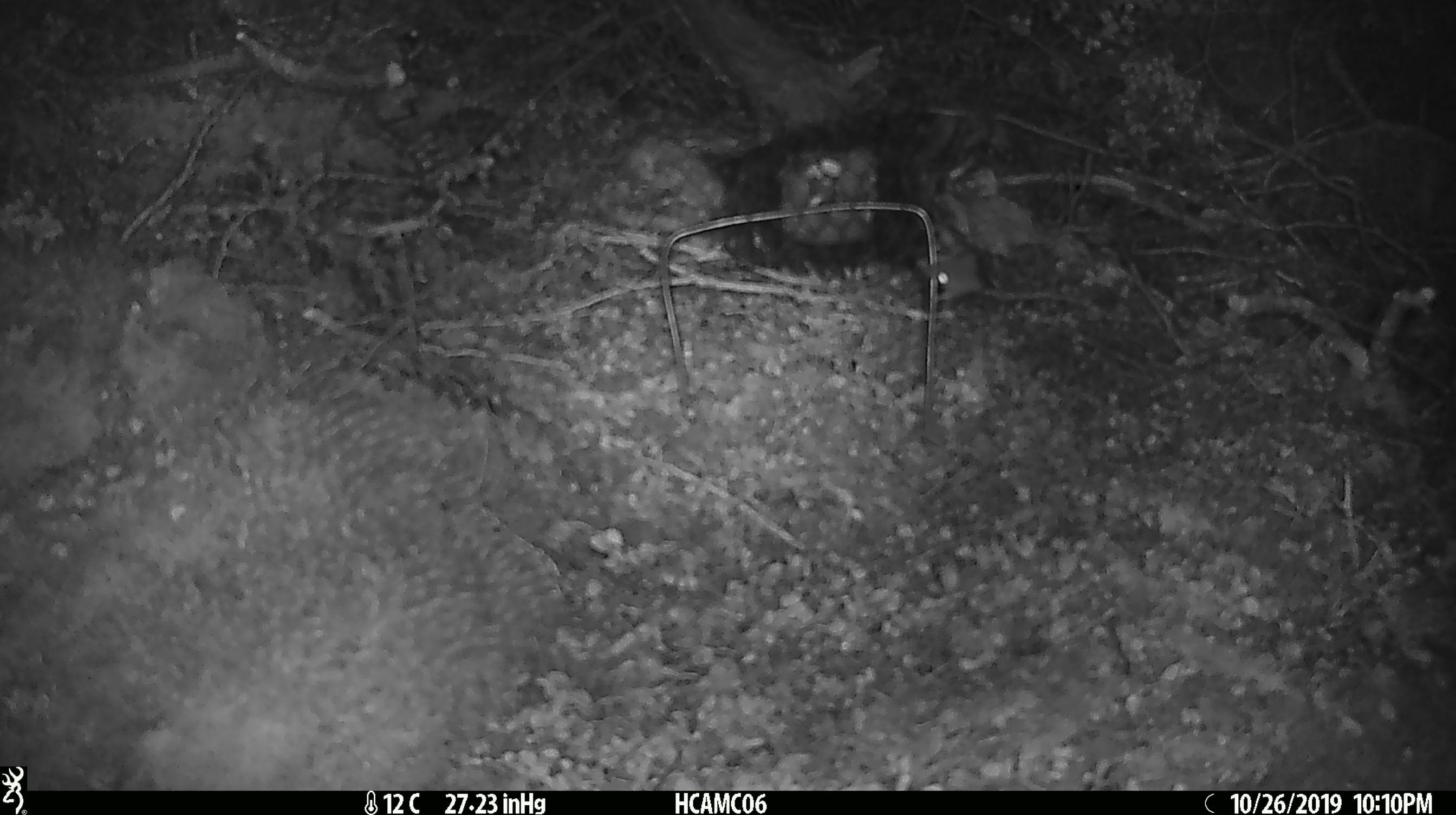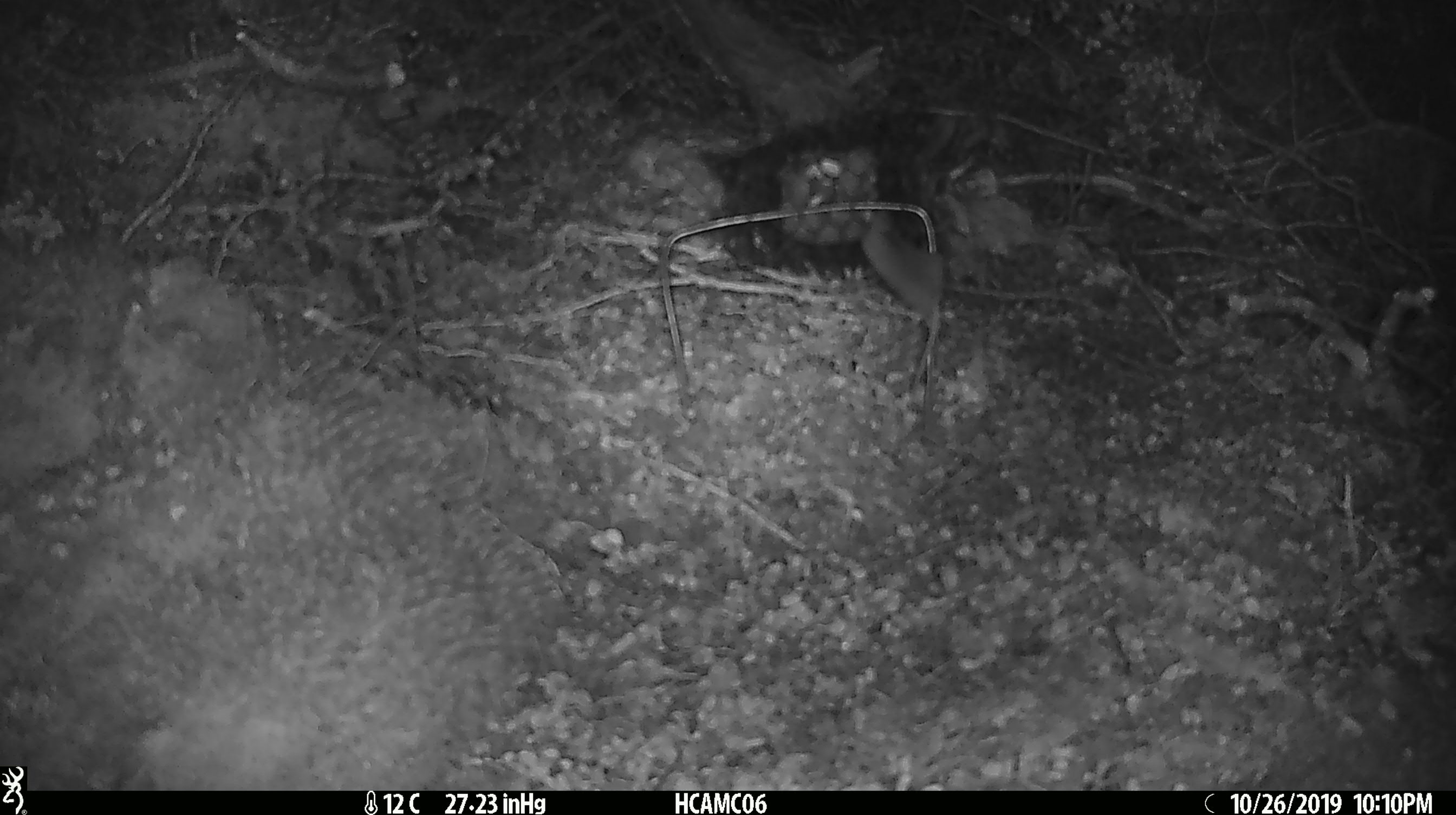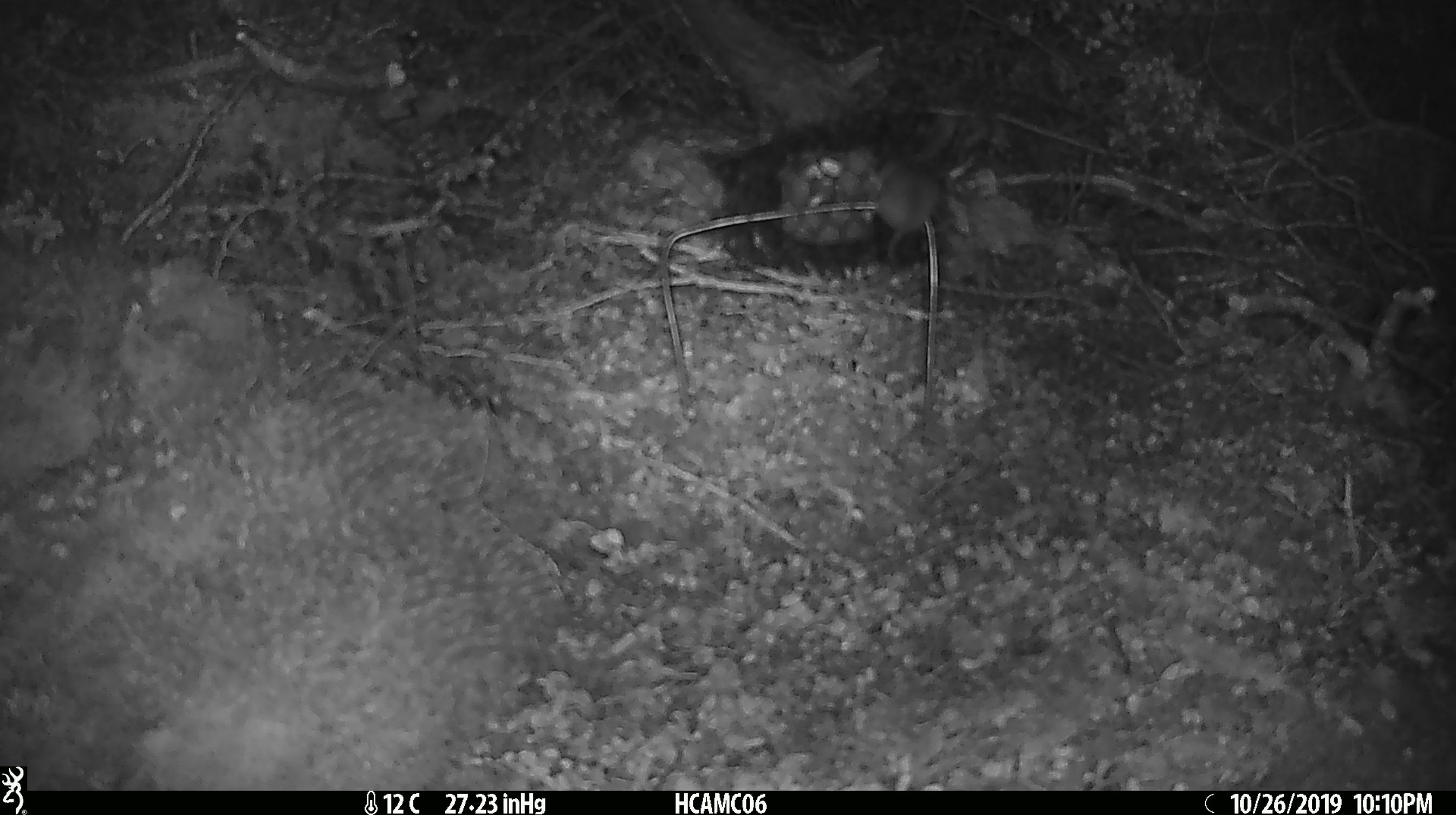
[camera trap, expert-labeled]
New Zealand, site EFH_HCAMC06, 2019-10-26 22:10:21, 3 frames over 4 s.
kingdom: Animalia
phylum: Chordata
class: Mammalia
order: Rodentia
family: Muridae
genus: Mus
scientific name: Mus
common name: mouse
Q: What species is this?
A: Mouse (Mus).